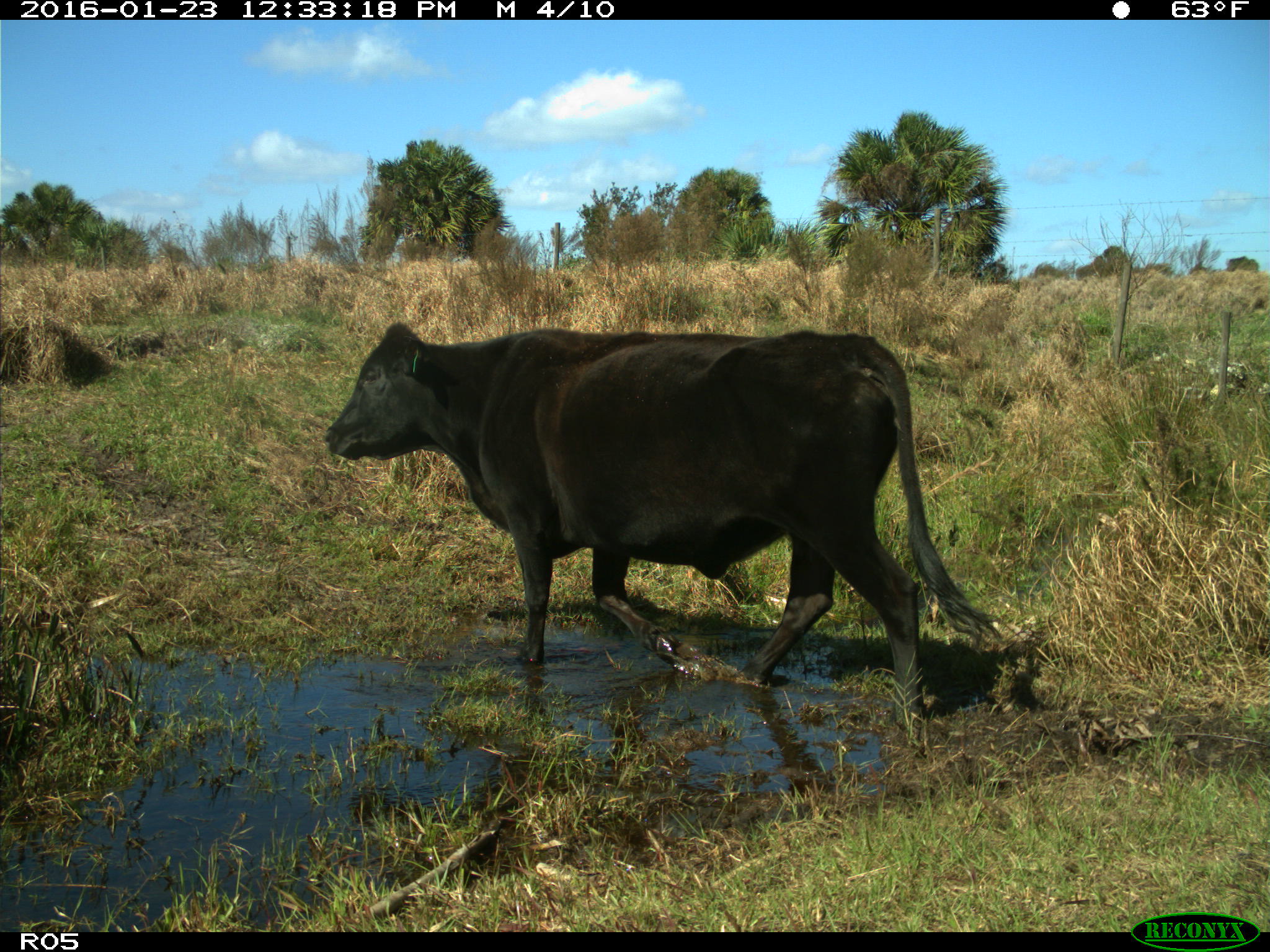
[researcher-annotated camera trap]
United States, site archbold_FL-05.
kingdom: Animalia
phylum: Chordata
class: Mammalia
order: Artiodactyla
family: Bovidae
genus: Bos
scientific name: Bos taurus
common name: domestic cow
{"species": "Bos taurus (domestic cow)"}